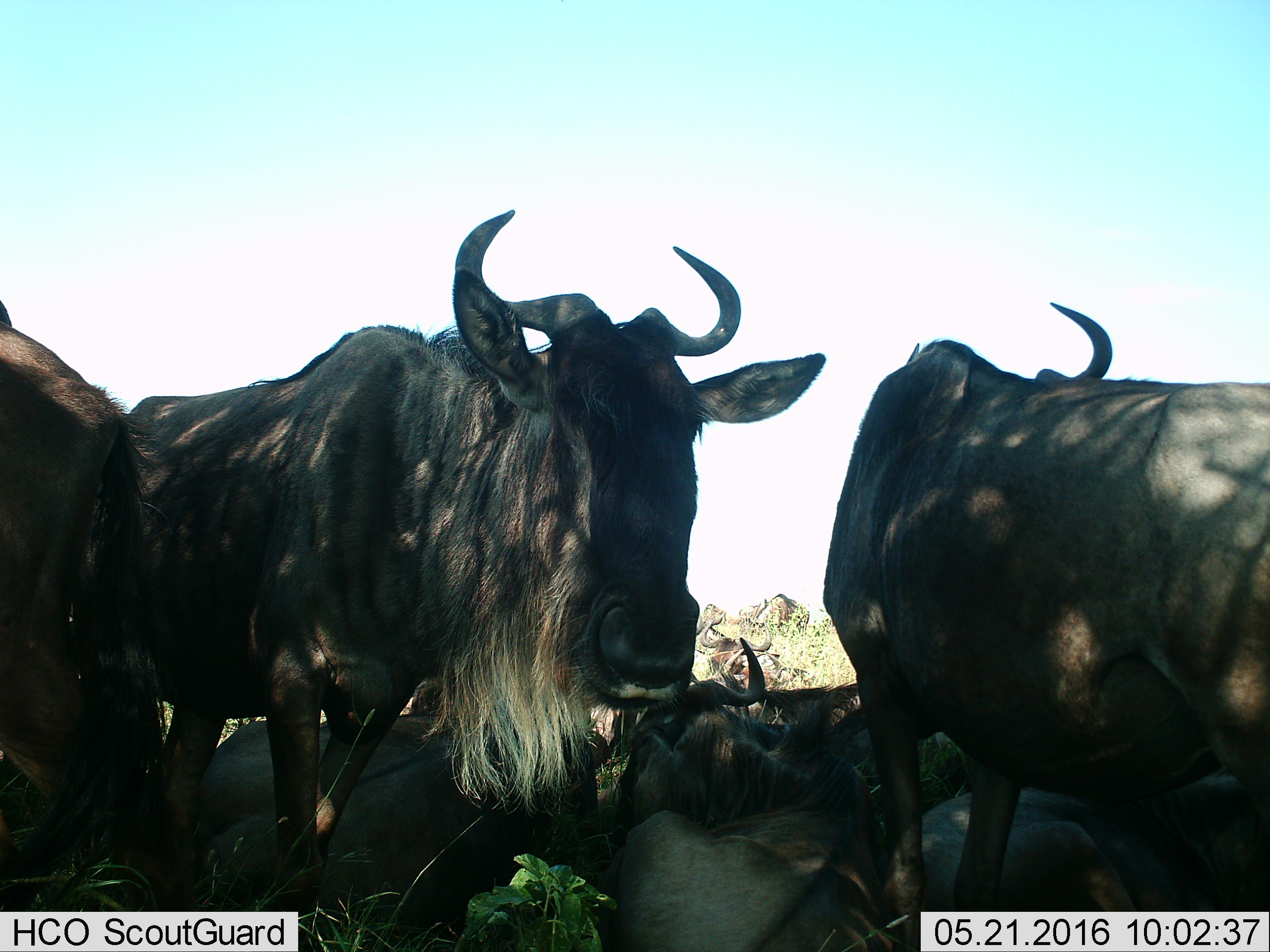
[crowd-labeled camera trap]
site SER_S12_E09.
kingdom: Animalia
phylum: Chordata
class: Mammalia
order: Artiodactyla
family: Bovidae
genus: Connochaetes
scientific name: Connochaetes taurinus taurinus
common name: blue wildebeest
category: wildebeestblue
Wildebeestblue (blue wildebeest) (Connochaetes taurinus taurinus), count 10. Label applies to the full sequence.